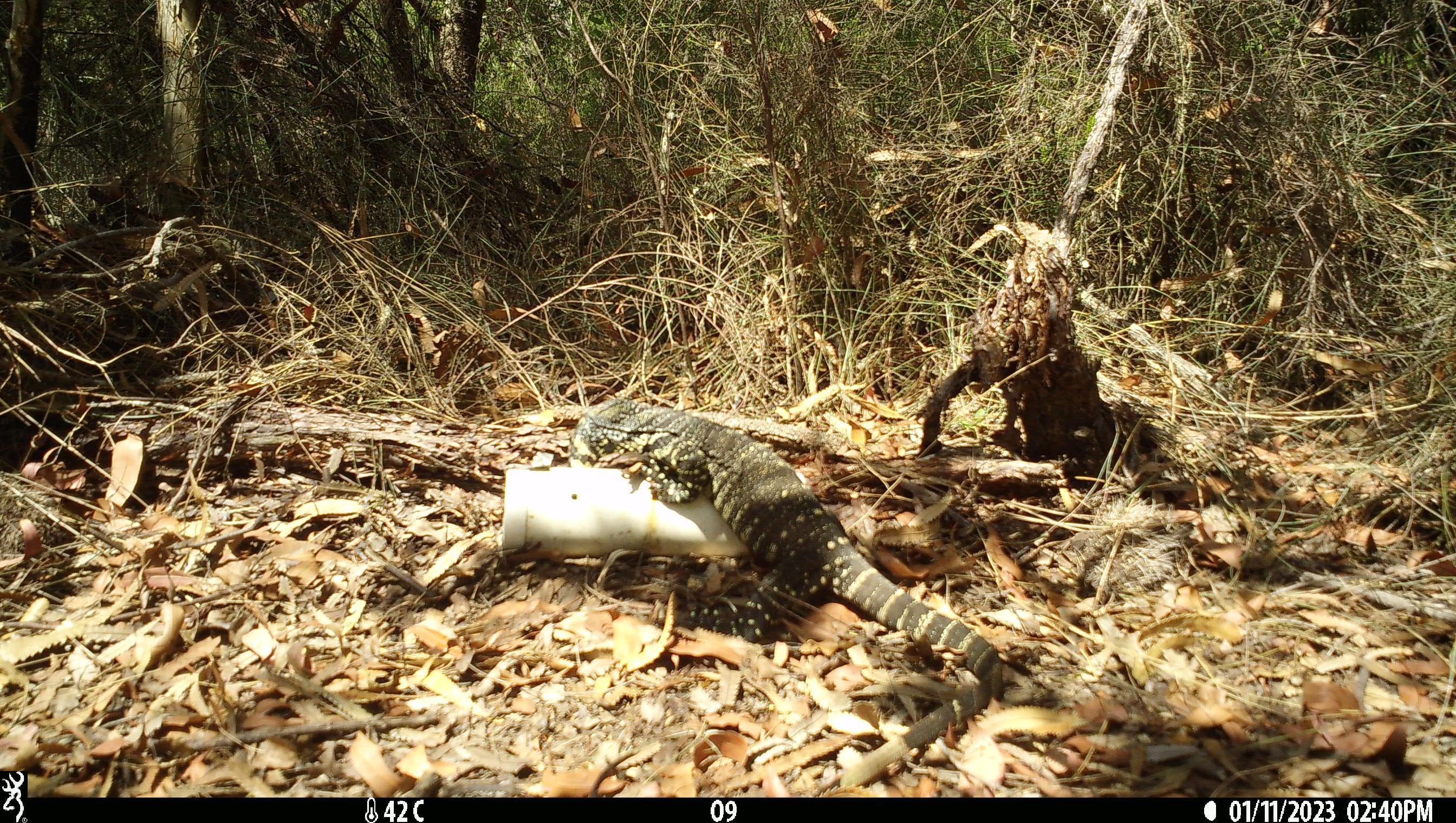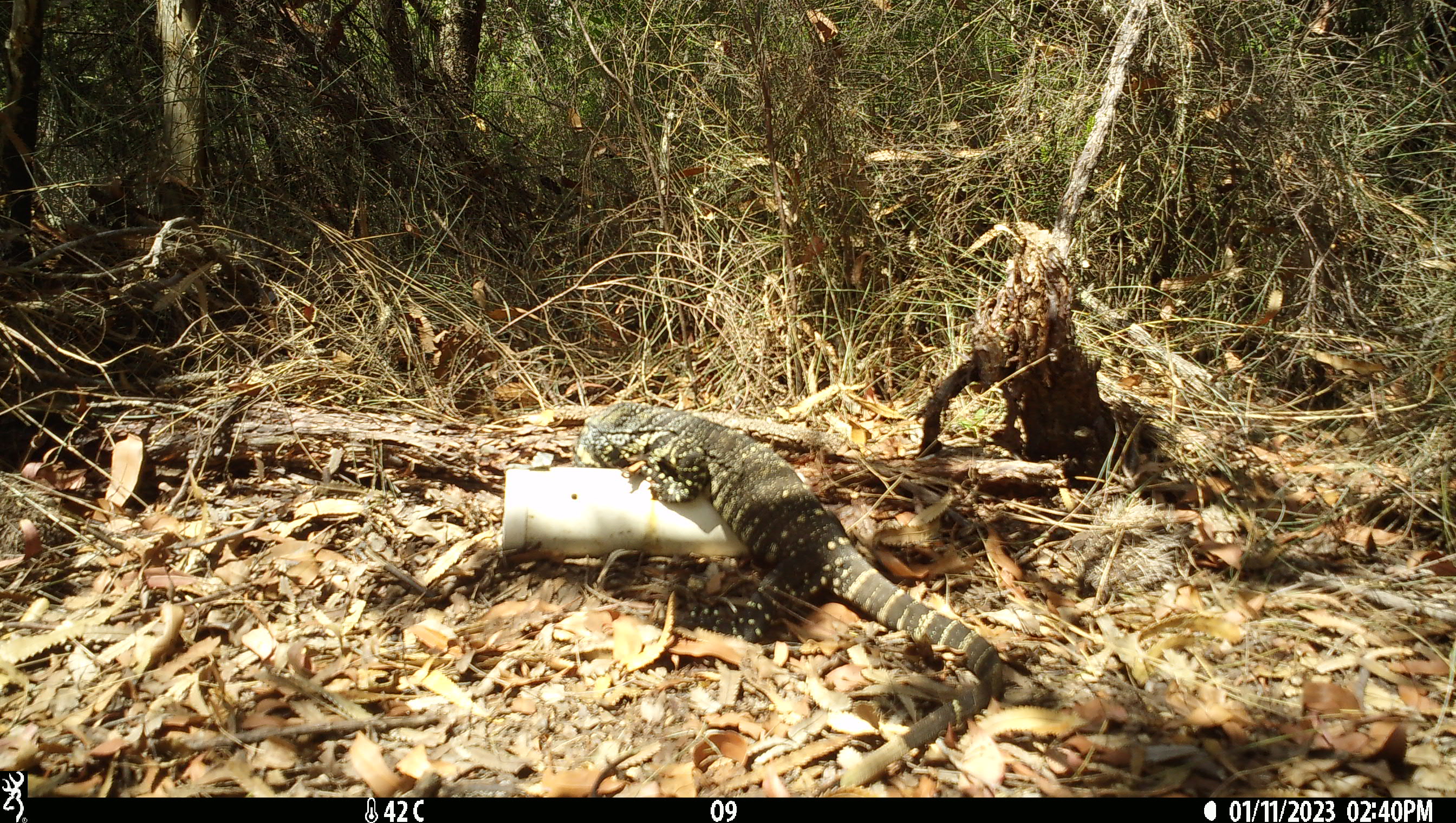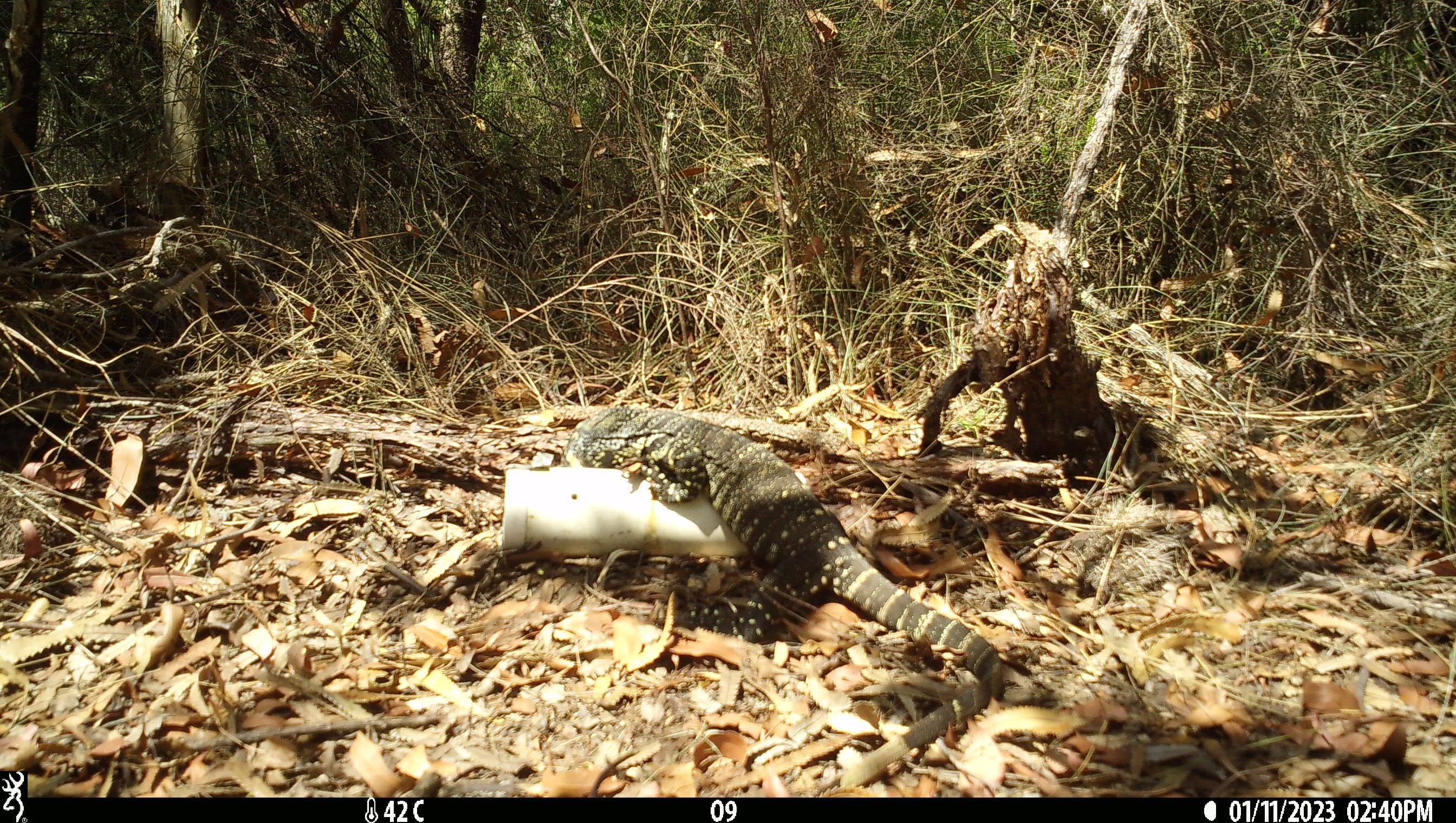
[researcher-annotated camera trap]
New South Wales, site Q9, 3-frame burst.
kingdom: Animalia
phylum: Chordata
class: Reptilia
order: Squamata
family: Varanidae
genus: Varanus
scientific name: Varanus varius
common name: lace monitor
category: goanna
Goanna (lace monitor) (Varanus varius).